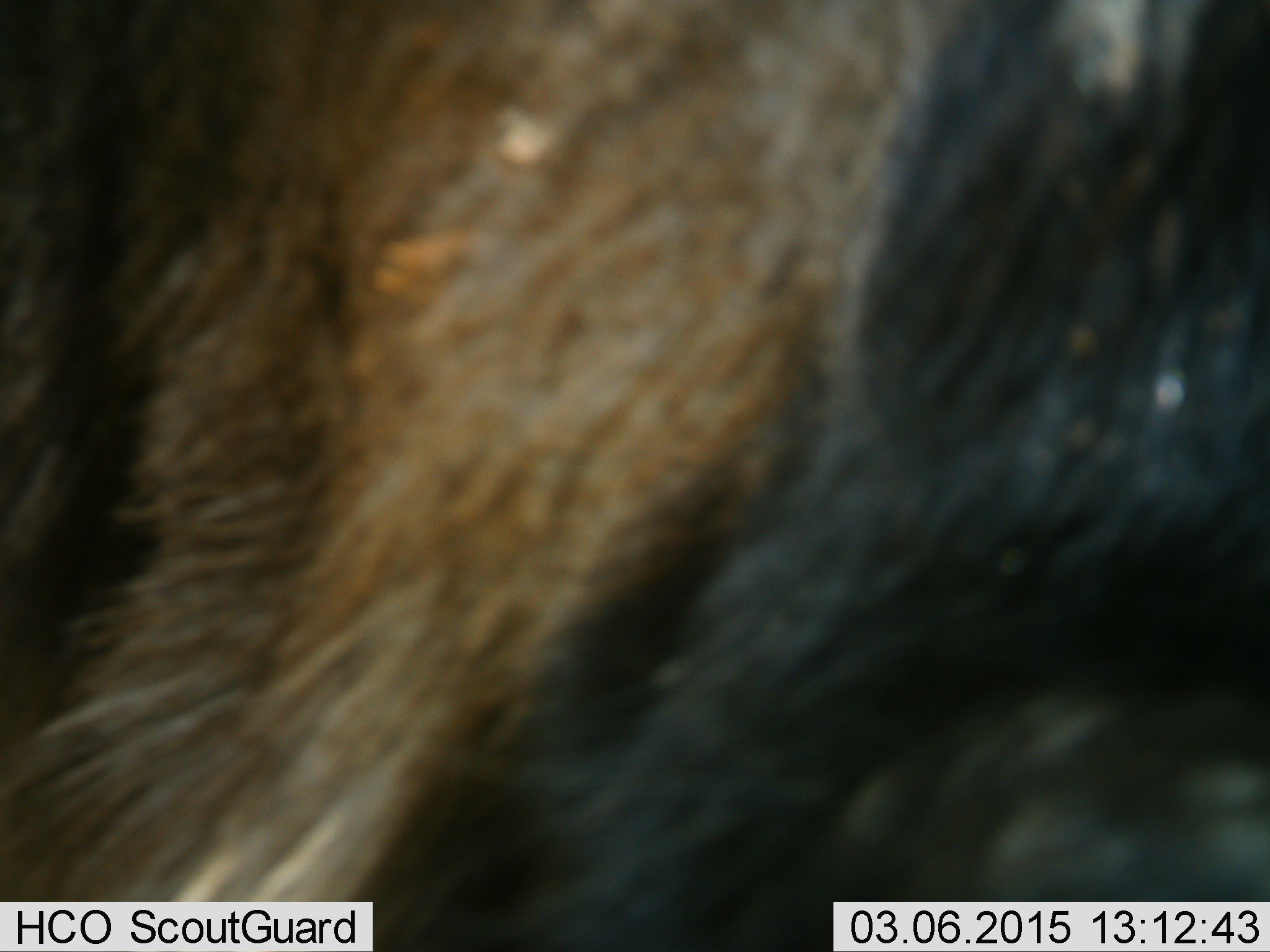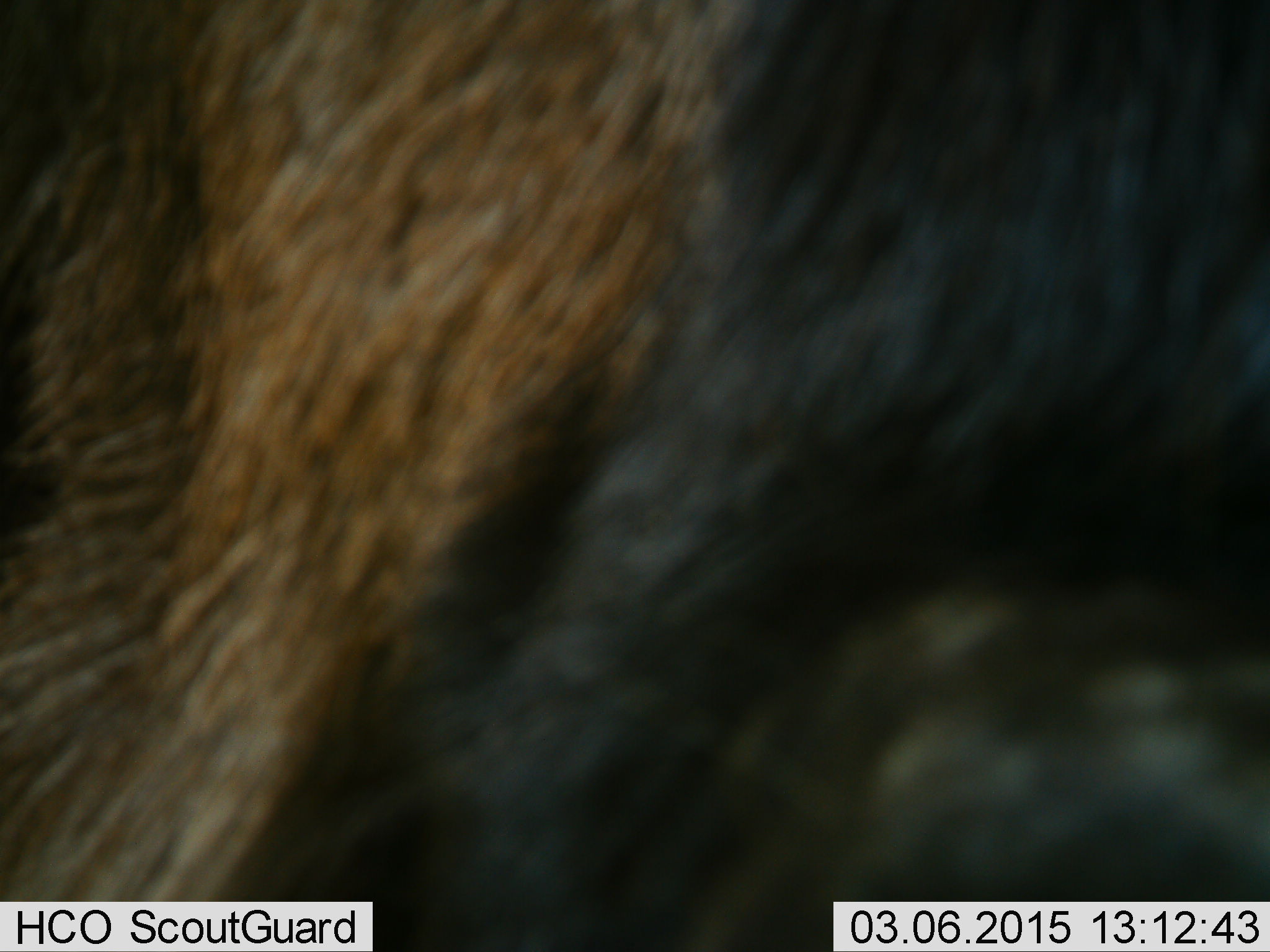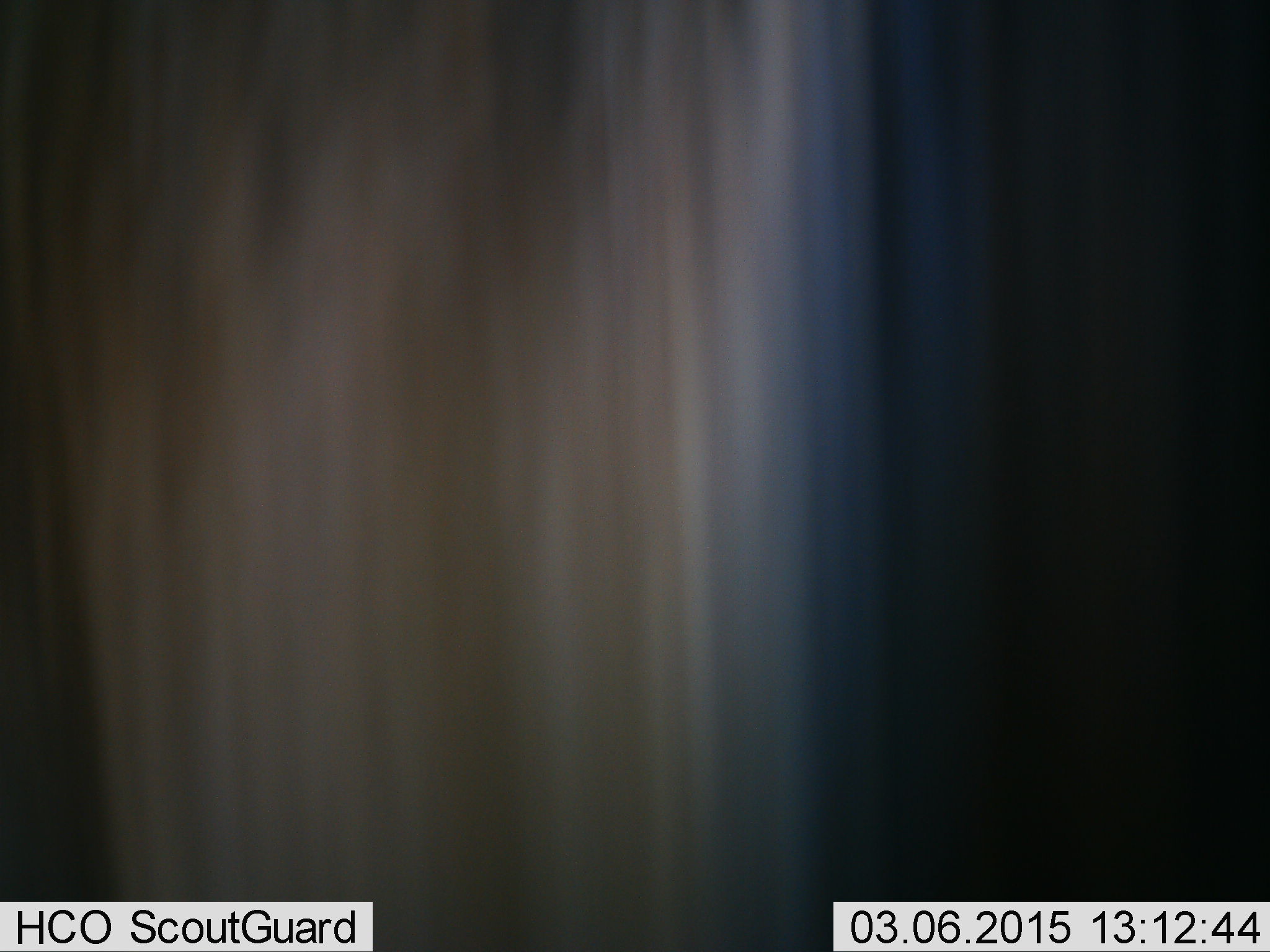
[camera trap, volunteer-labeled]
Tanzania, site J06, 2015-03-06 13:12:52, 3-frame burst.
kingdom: Animalia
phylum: Chordata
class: Mammalia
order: Artiodactyla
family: Bovidae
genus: Connochaetes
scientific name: Connochaetes taurinus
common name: blue wildebeest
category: wildebeest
Wildebeest (blue wildebeest) (Connochaetes taurinus), count 1. Behavior (volunteer vote fractions): standing 60%, resting 0%, moving 40%, interacting 0%. Young present (vote fraction): 0%. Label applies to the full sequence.